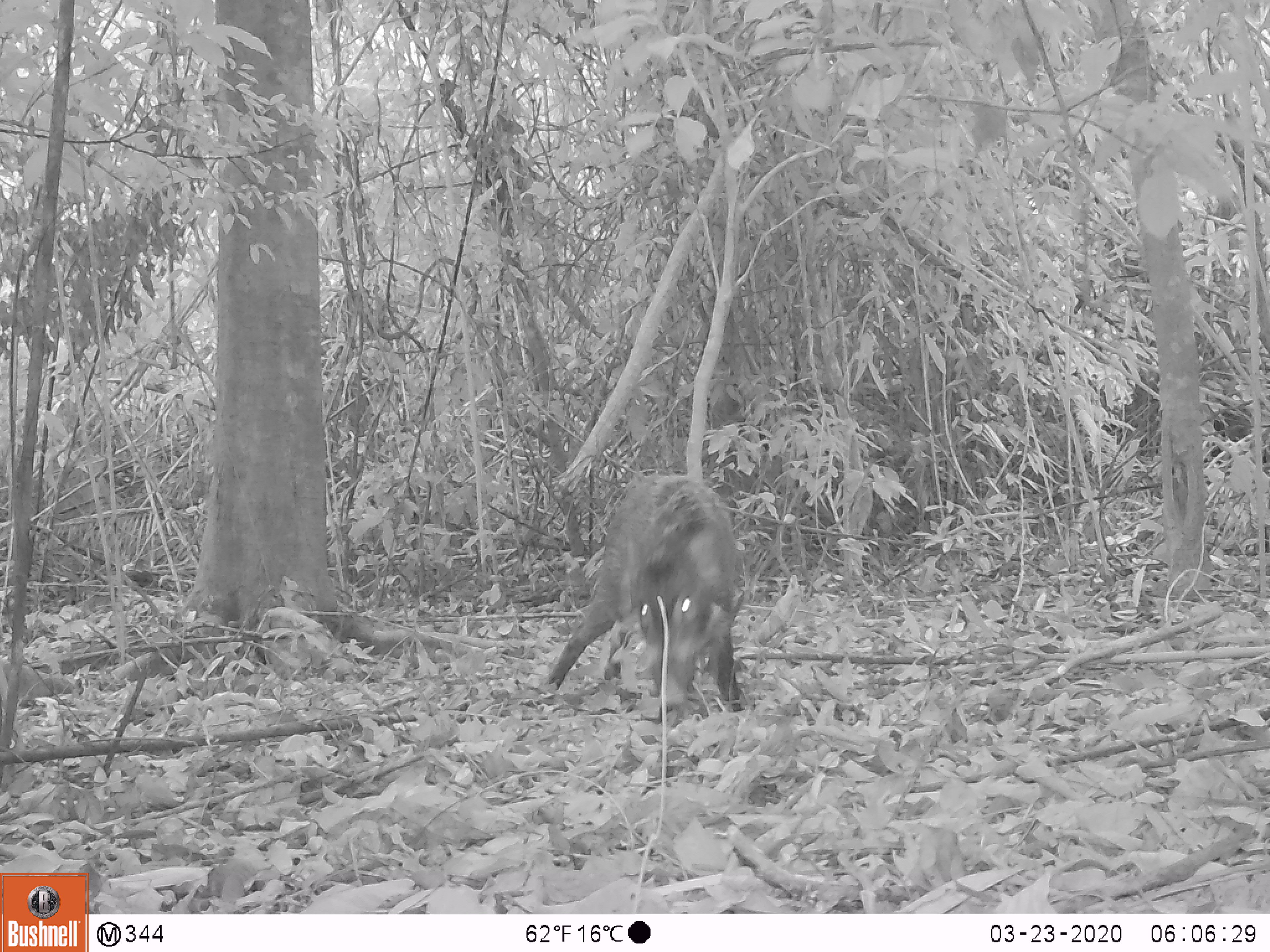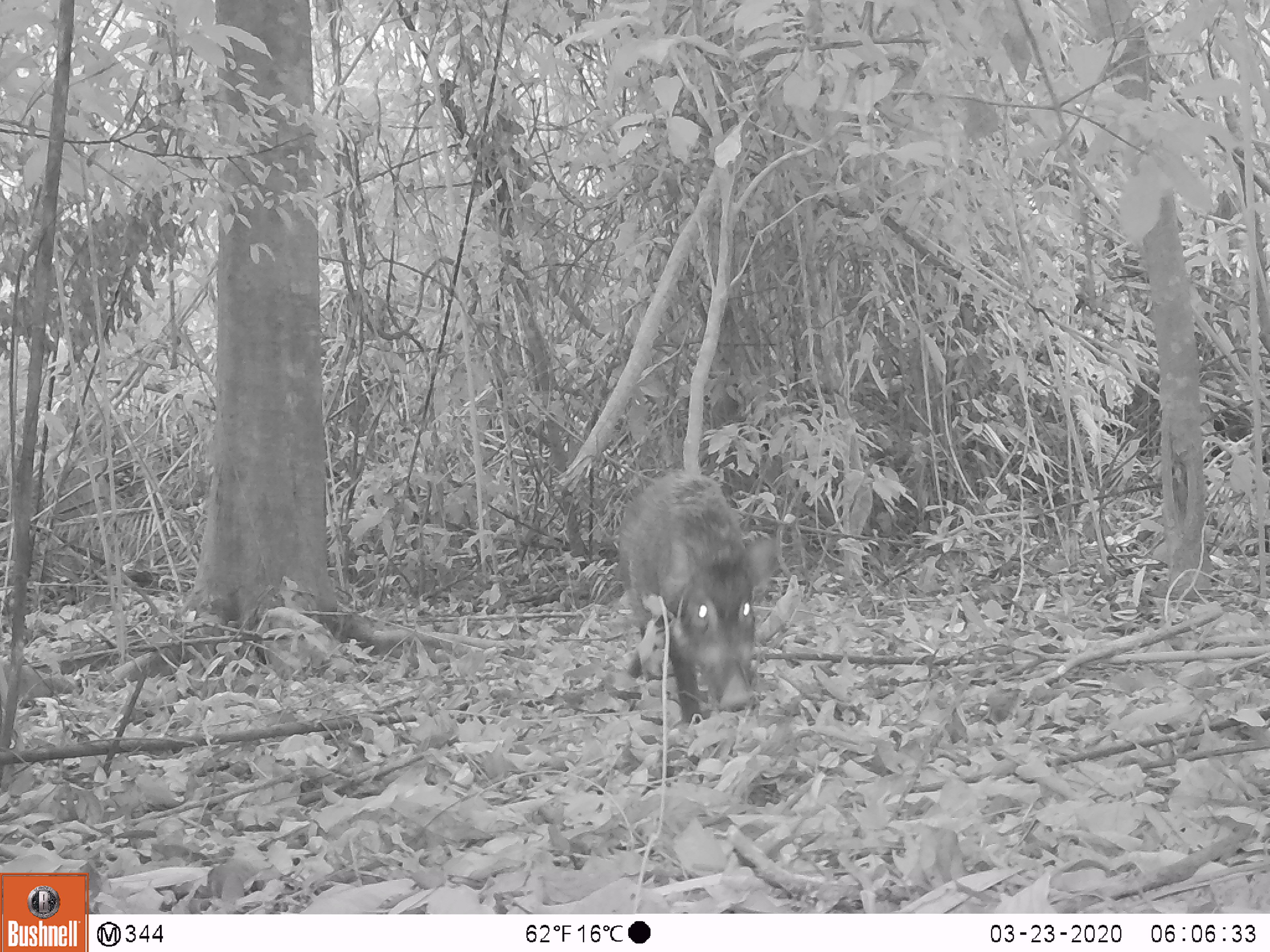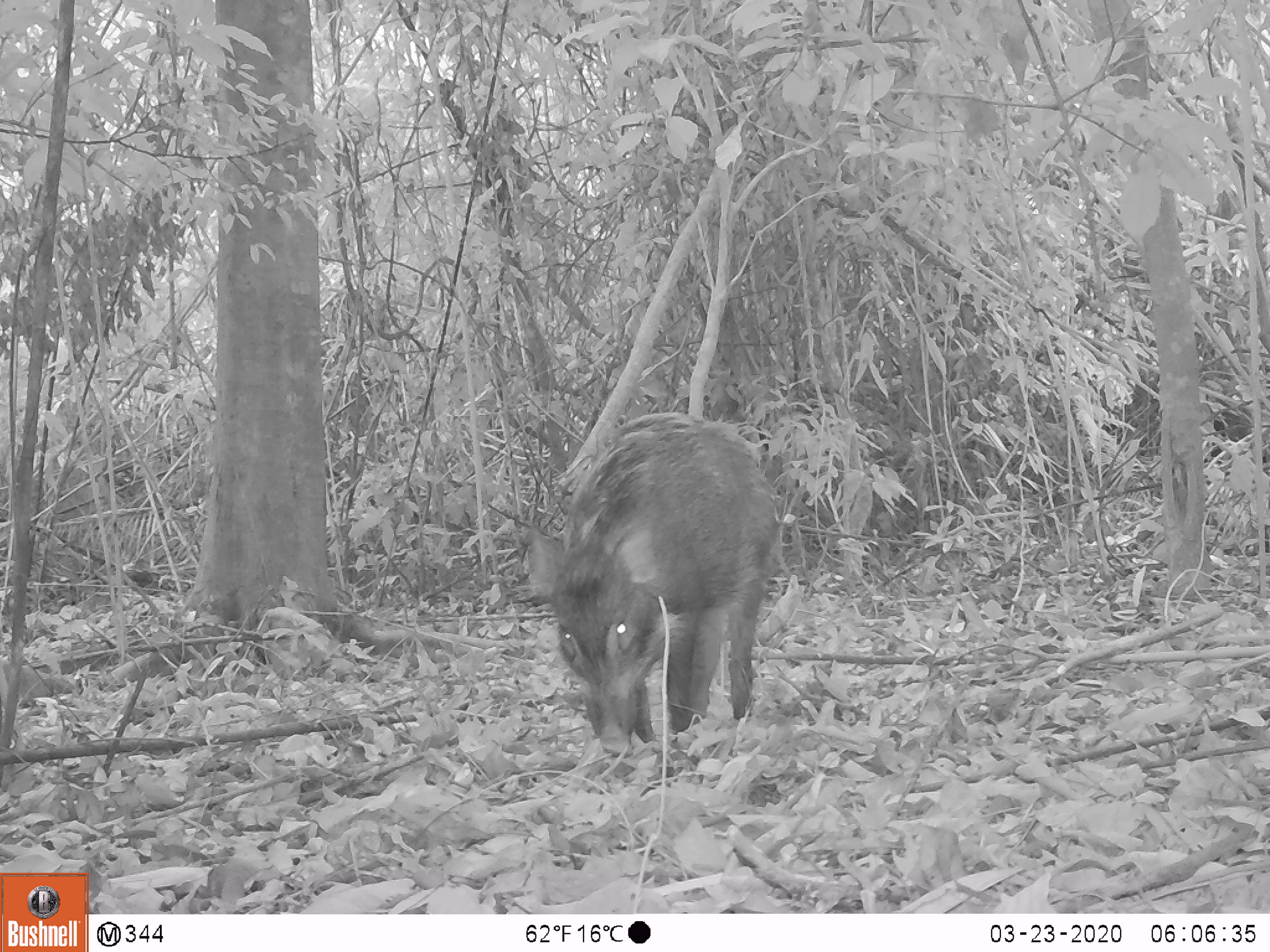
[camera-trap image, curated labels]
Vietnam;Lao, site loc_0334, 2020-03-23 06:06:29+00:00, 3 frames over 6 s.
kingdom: Animalia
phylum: Chordata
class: Mammalia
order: Artiodactyla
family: Suidae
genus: Sus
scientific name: Sus scrofa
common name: eurasian wild pig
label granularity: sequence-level